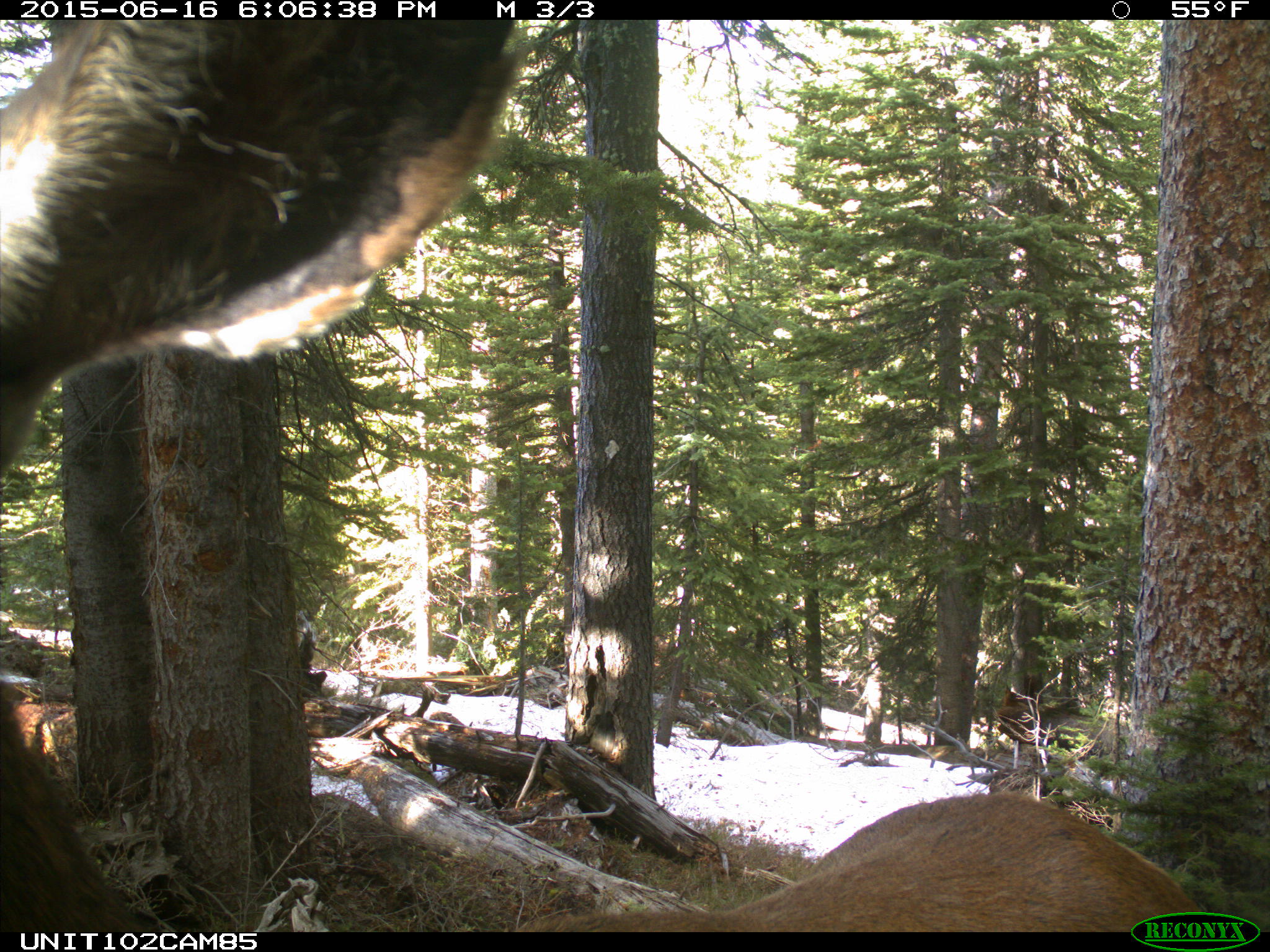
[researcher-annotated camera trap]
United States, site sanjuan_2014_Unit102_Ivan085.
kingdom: Animalia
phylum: Chordata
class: Mammalia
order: Artiodactyla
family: Cervidae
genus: Cervus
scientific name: Cervus elaphus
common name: red deer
Cervus elaphus (red deer).